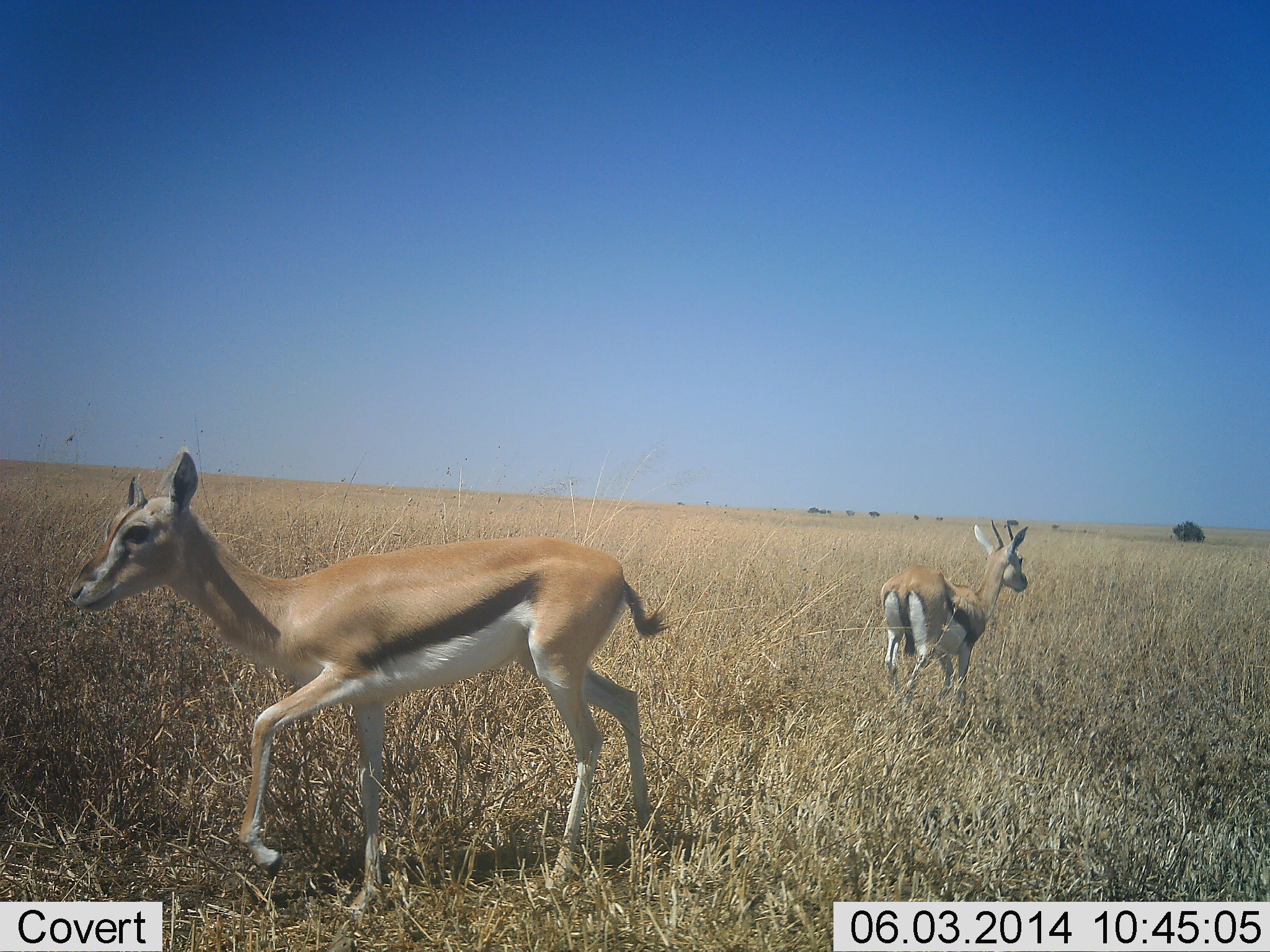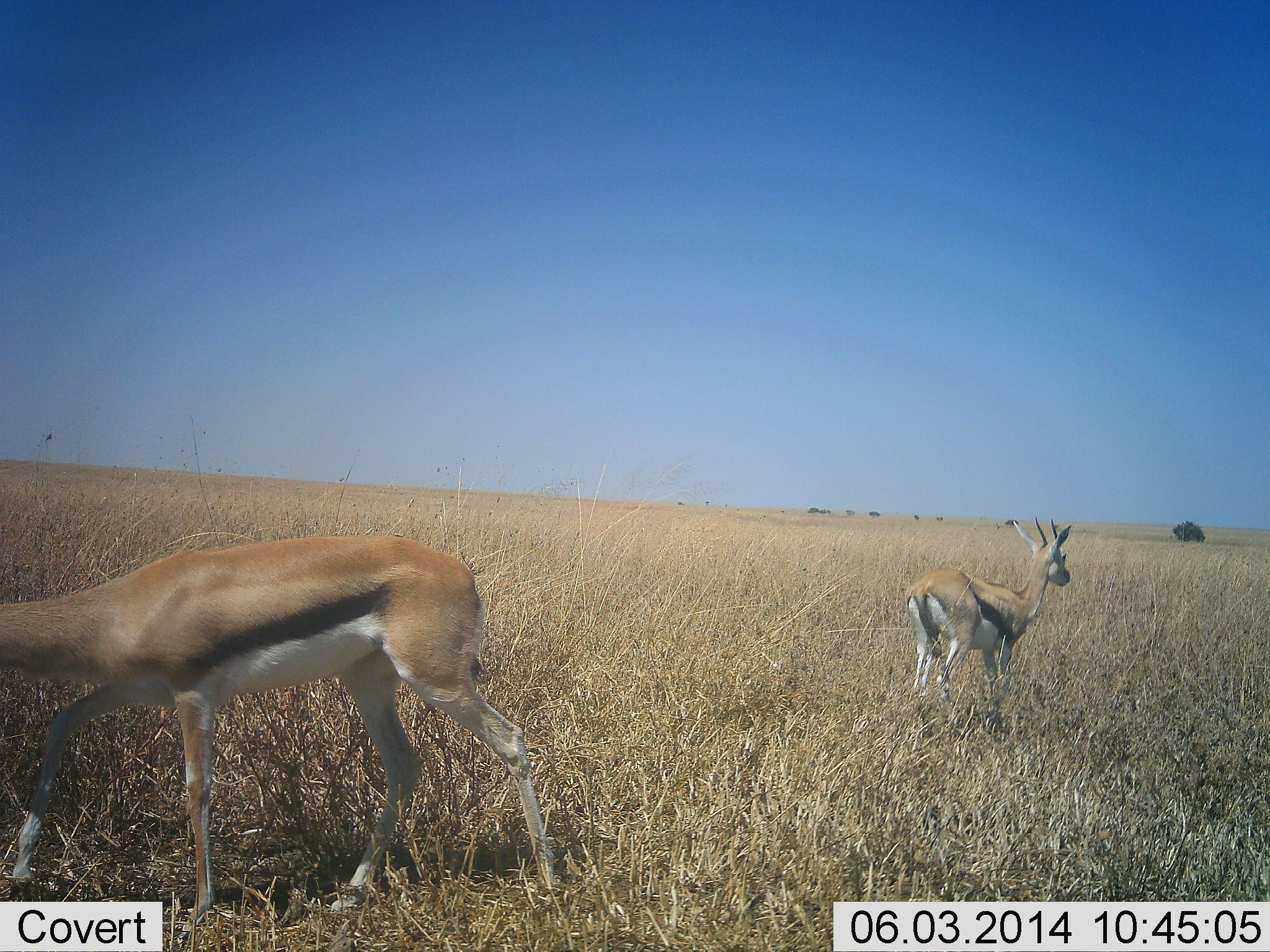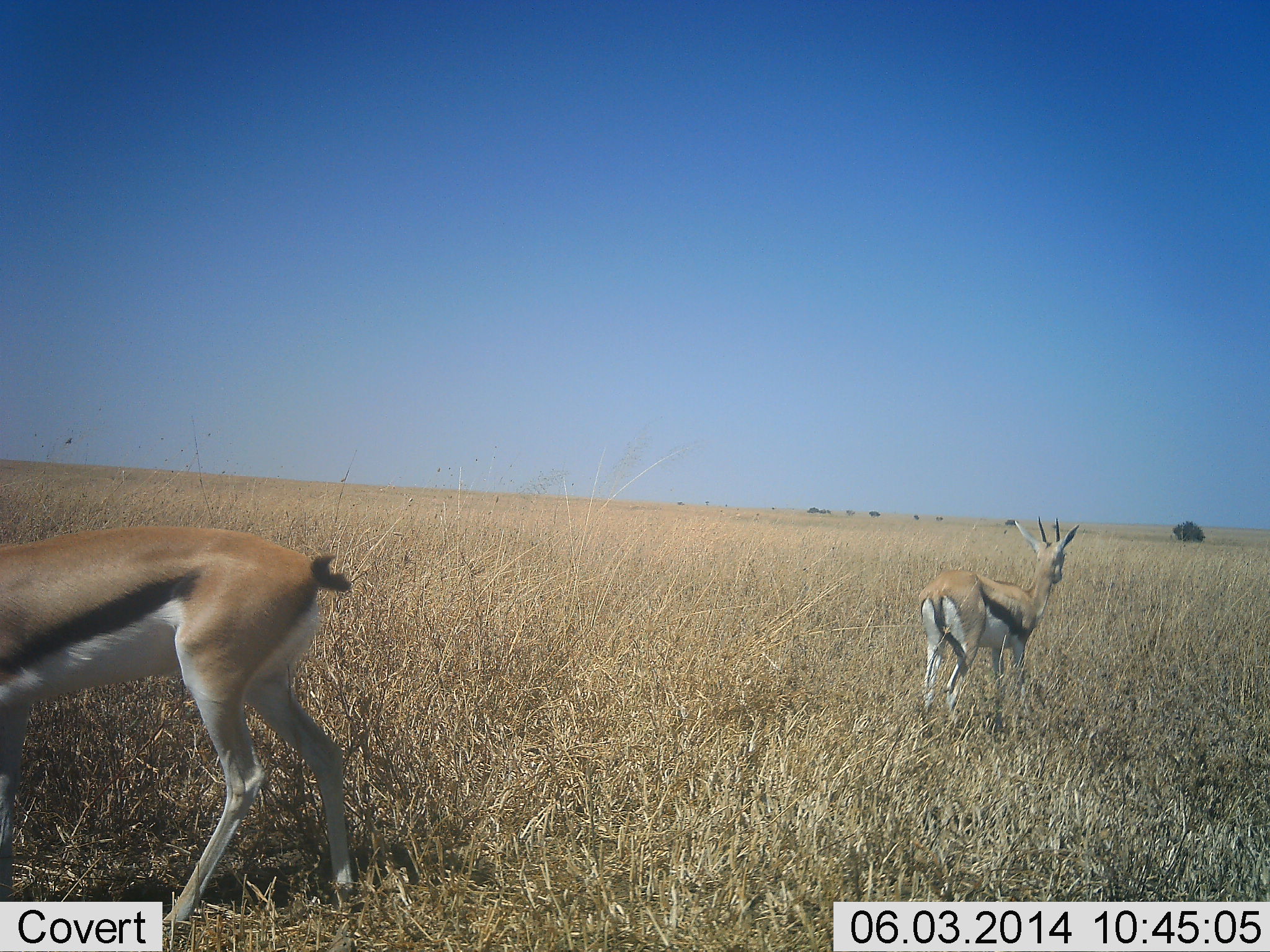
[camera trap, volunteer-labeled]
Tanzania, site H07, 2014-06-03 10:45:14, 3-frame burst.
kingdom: Animalia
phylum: Chordata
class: Mammalia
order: Artiodactyla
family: Bovidae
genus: Eudorcas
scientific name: Eudorcas thomsonii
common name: thomson's gazelle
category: gazellethomsons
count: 2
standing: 38%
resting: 0%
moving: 86%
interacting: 0%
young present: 4%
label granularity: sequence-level